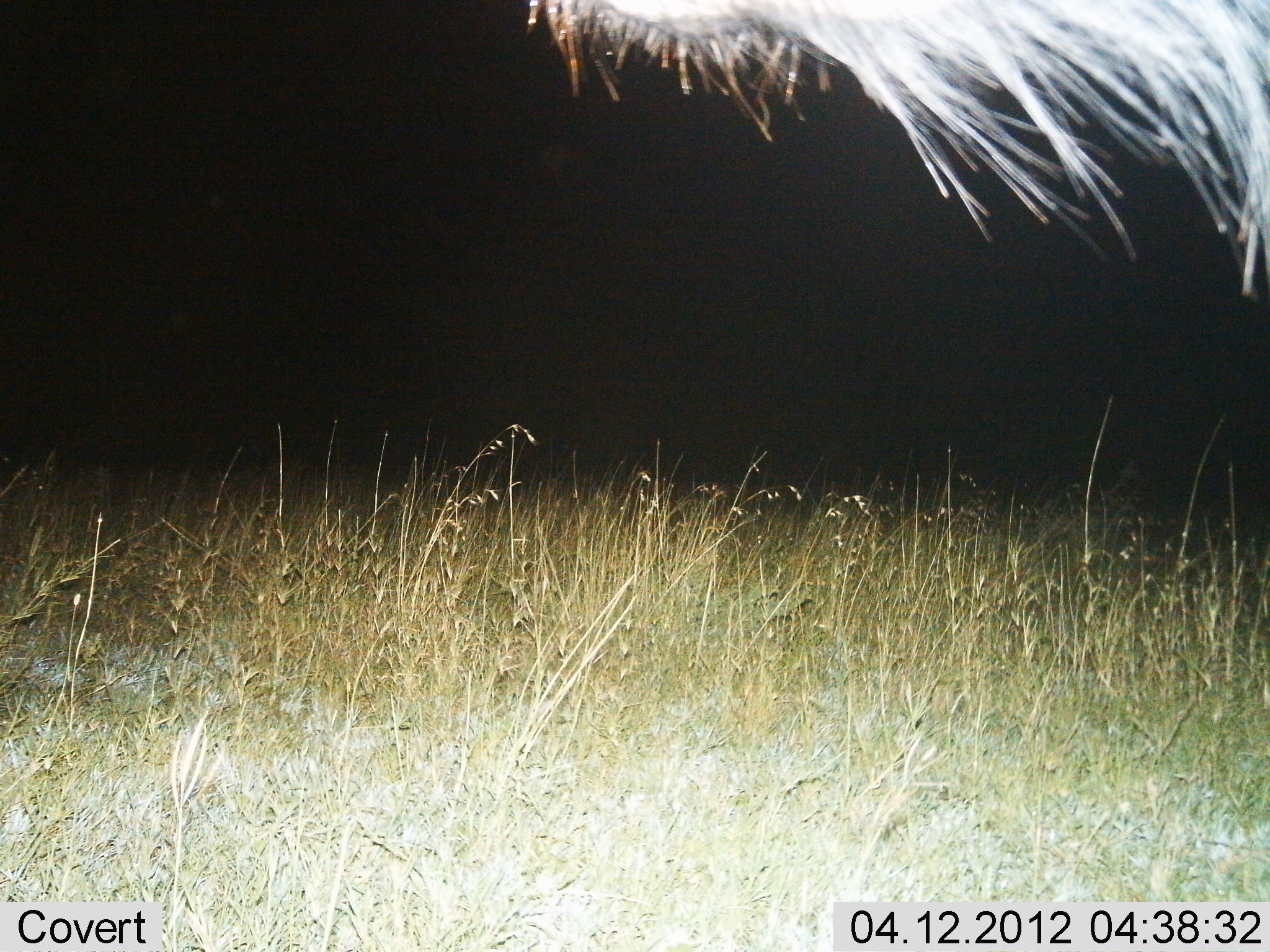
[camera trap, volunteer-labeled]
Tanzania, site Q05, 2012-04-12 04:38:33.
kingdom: Animalia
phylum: Chordata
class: Mammalia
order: Artiodactyla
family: Bovidae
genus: Connochaetes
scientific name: Connochaetes taurinus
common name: blue wildebeest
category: wildebeest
Wildebeest (blue wildebeest) (Connochaetes taurinus), count 1. Behavior (volunteer vote fractions): standing 80%, resting 7%, moving 13%, interacting 0%. Young present (vote fraction): 0%. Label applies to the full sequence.